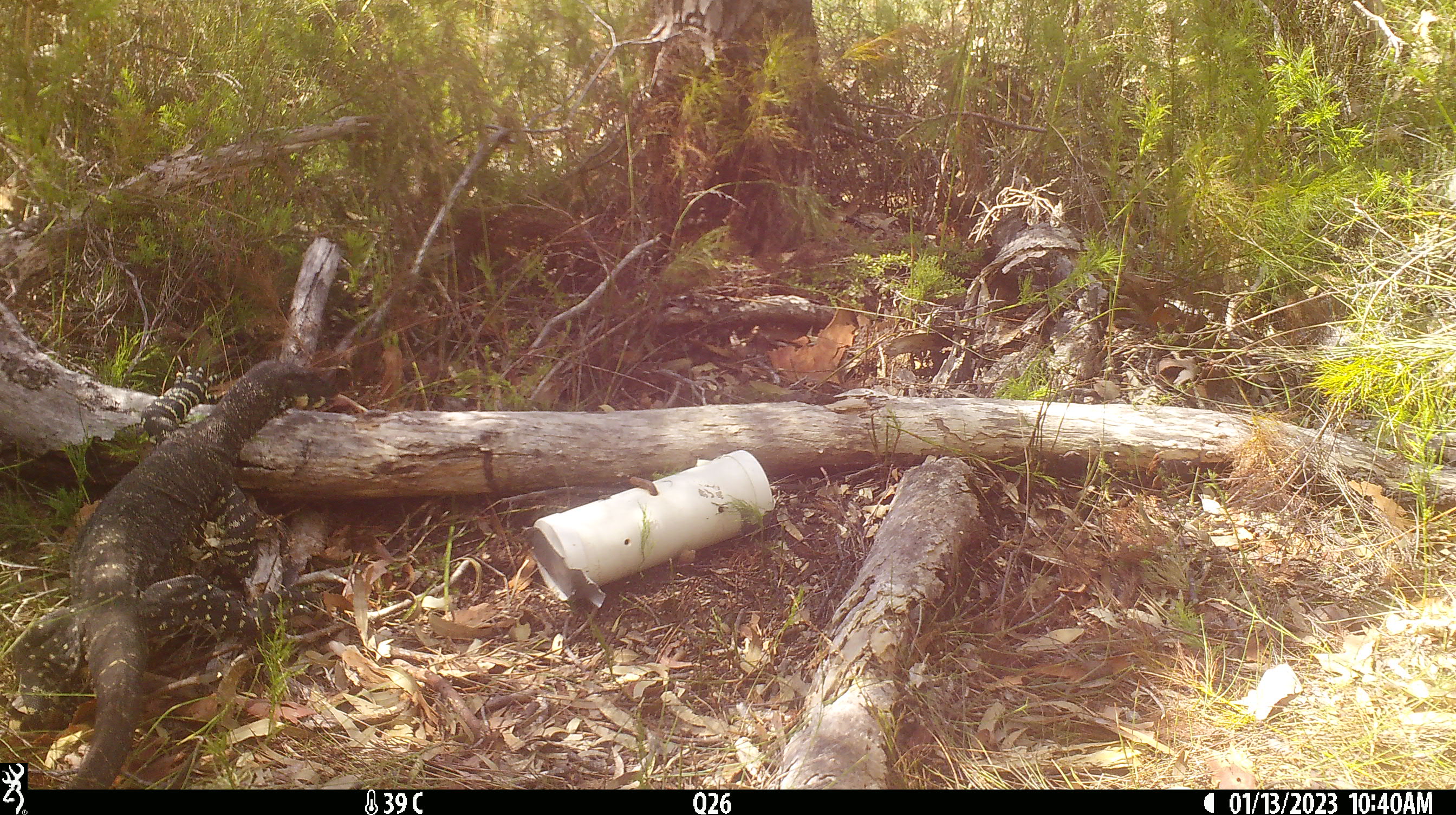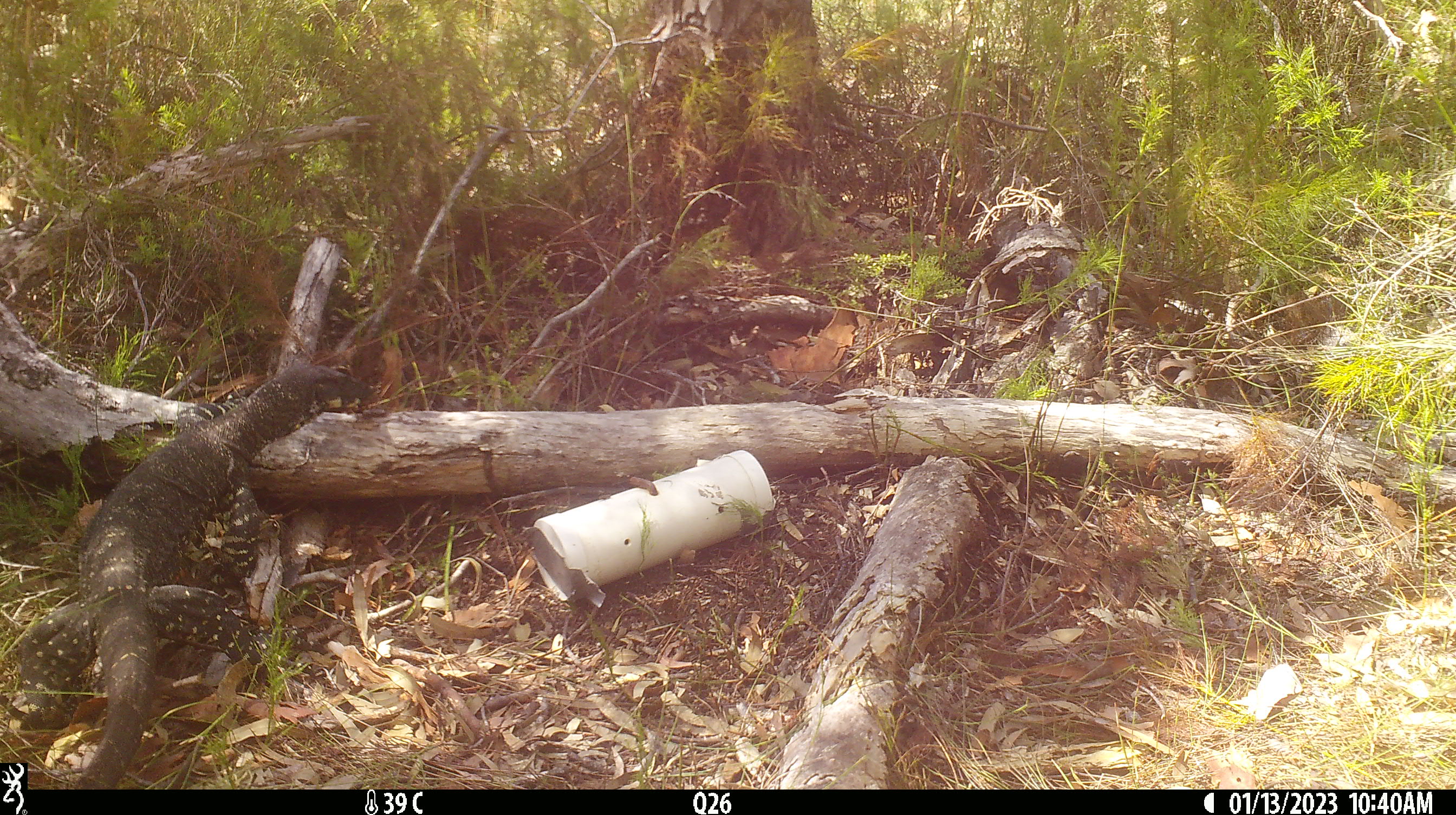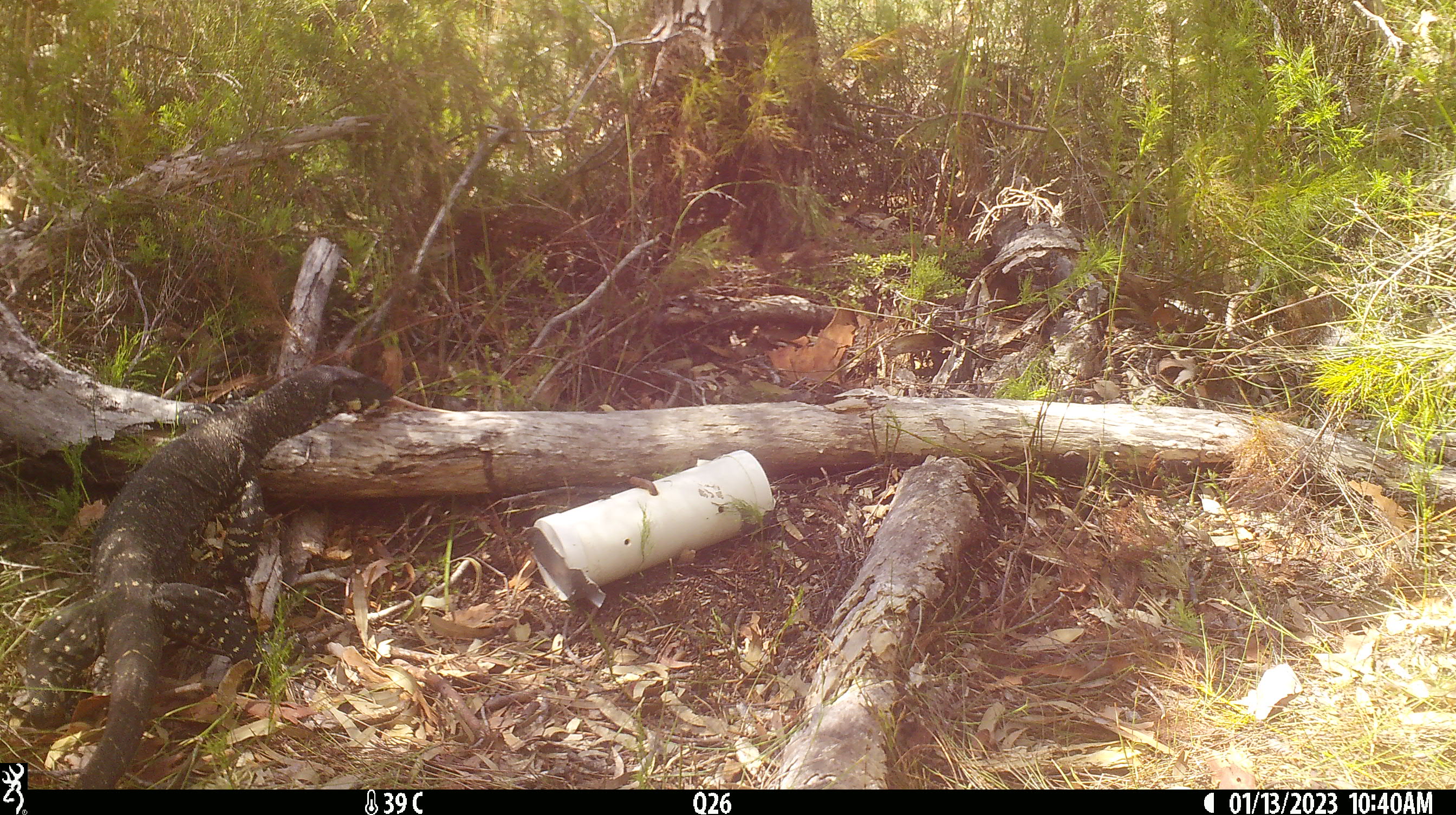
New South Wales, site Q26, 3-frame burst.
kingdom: Animalia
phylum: Chordata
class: Reptilia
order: Squamata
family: Varanidae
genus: Varanus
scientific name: Varanus varius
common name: lace monitor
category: goanna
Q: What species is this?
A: Goanna (lace monitor) (Varanus varius).